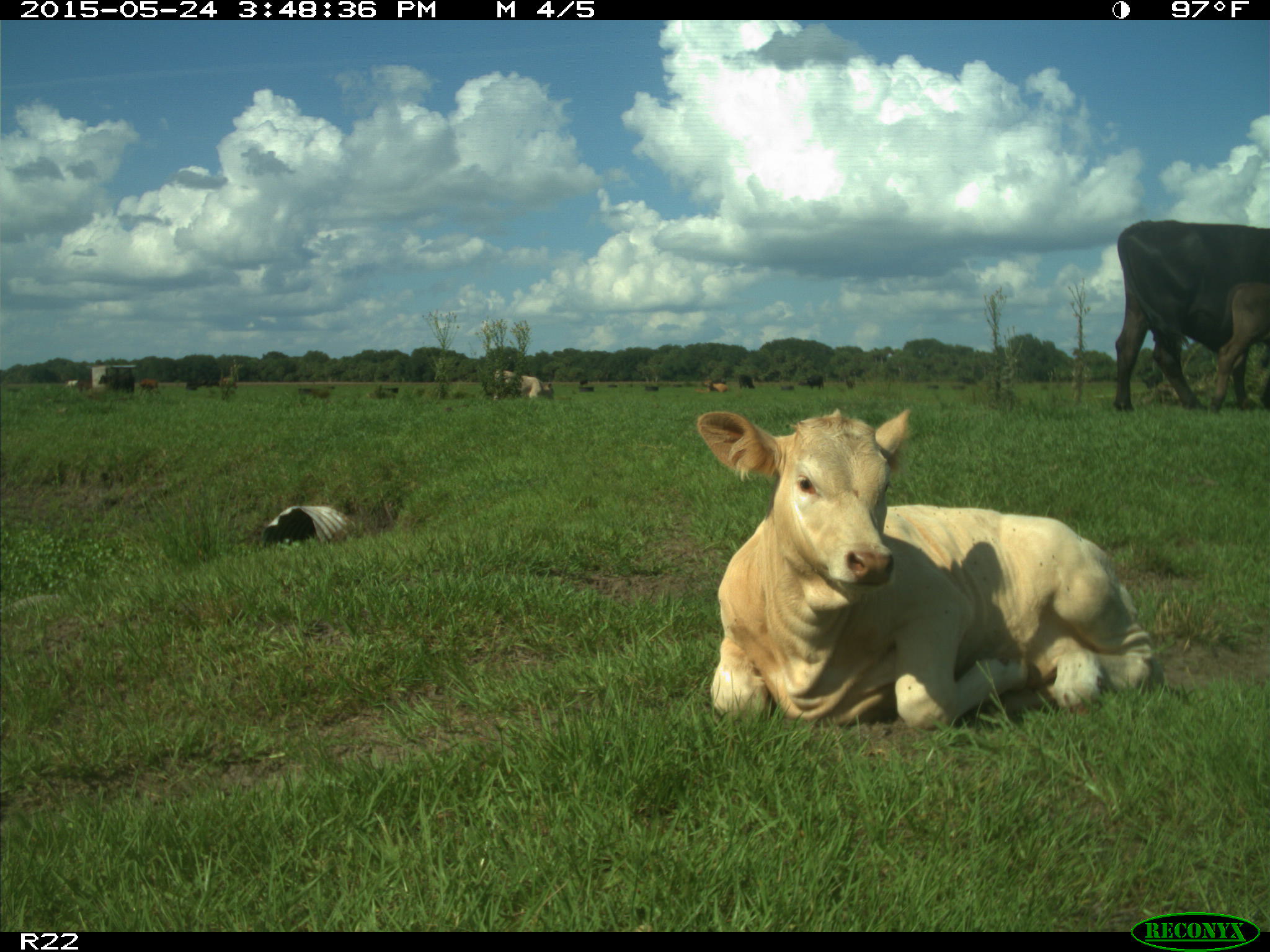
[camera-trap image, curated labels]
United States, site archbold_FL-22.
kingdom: Animalia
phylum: Chordata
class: Mammalia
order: Artiodactyla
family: Bovidae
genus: Bos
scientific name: Bos taurus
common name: domestic cow